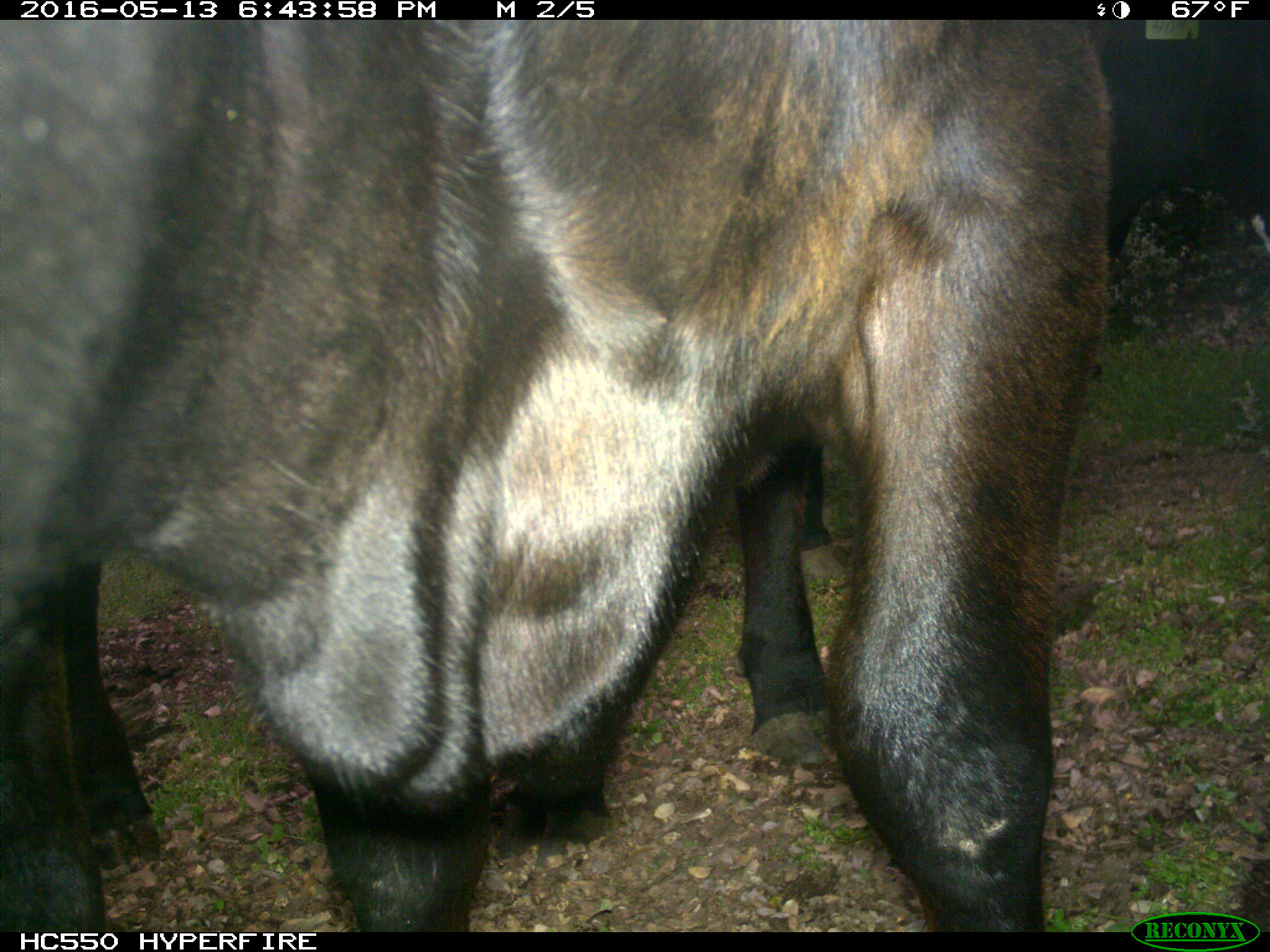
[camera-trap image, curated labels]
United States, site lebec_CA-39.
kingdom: Animalia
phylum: Chordata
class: Mammalia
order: Artiodactyla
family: Bovidae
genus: Bos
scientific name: Bos taurus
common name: domestic cow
Bos taurus (domestic cow).